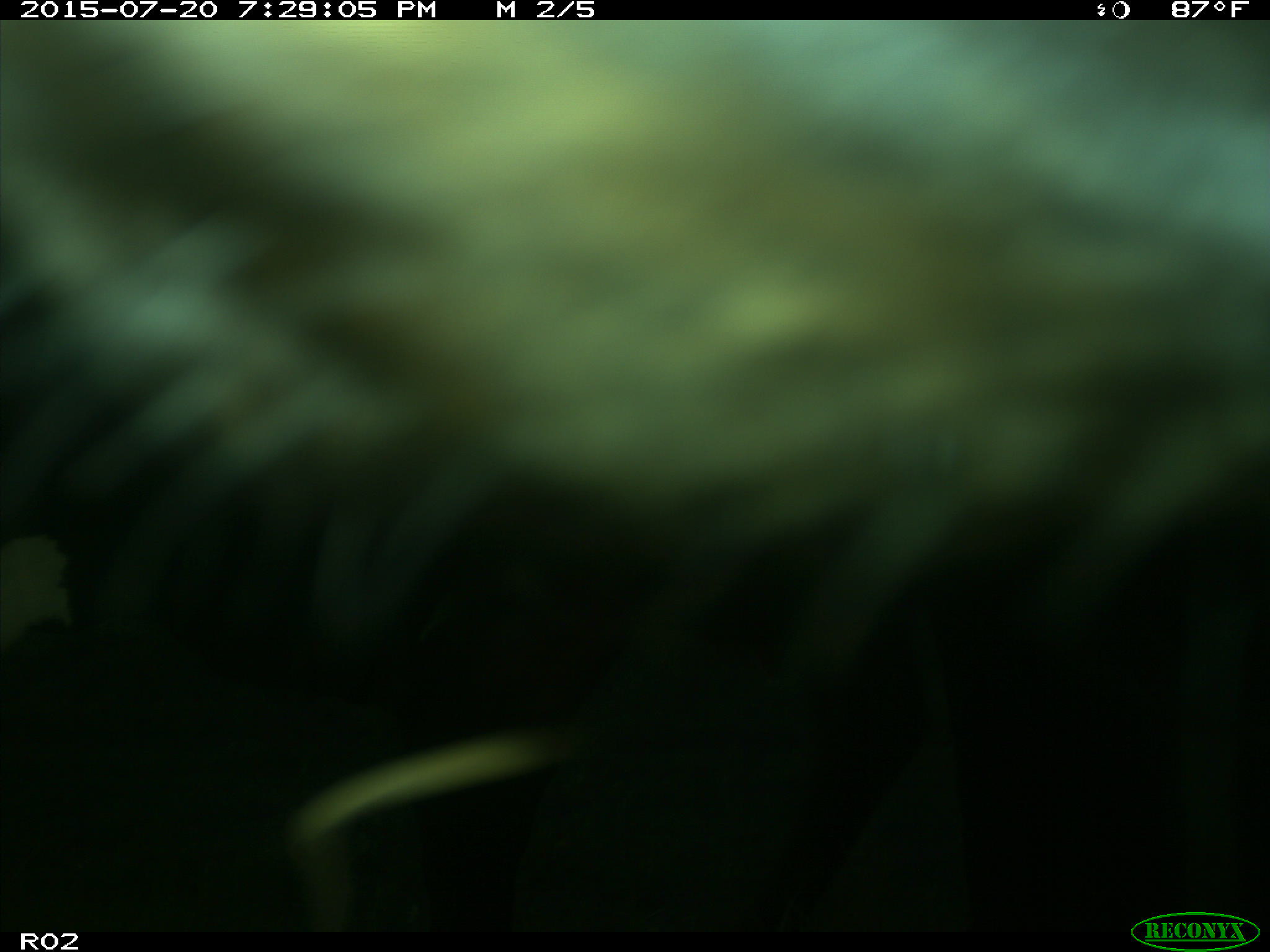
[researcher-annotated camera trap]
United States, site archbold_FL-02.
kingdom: Animalia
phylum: Chordata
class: Mammalia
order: Artiodactyla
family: Bovidae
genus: Bos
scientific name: Bos taurus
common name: domestic cow